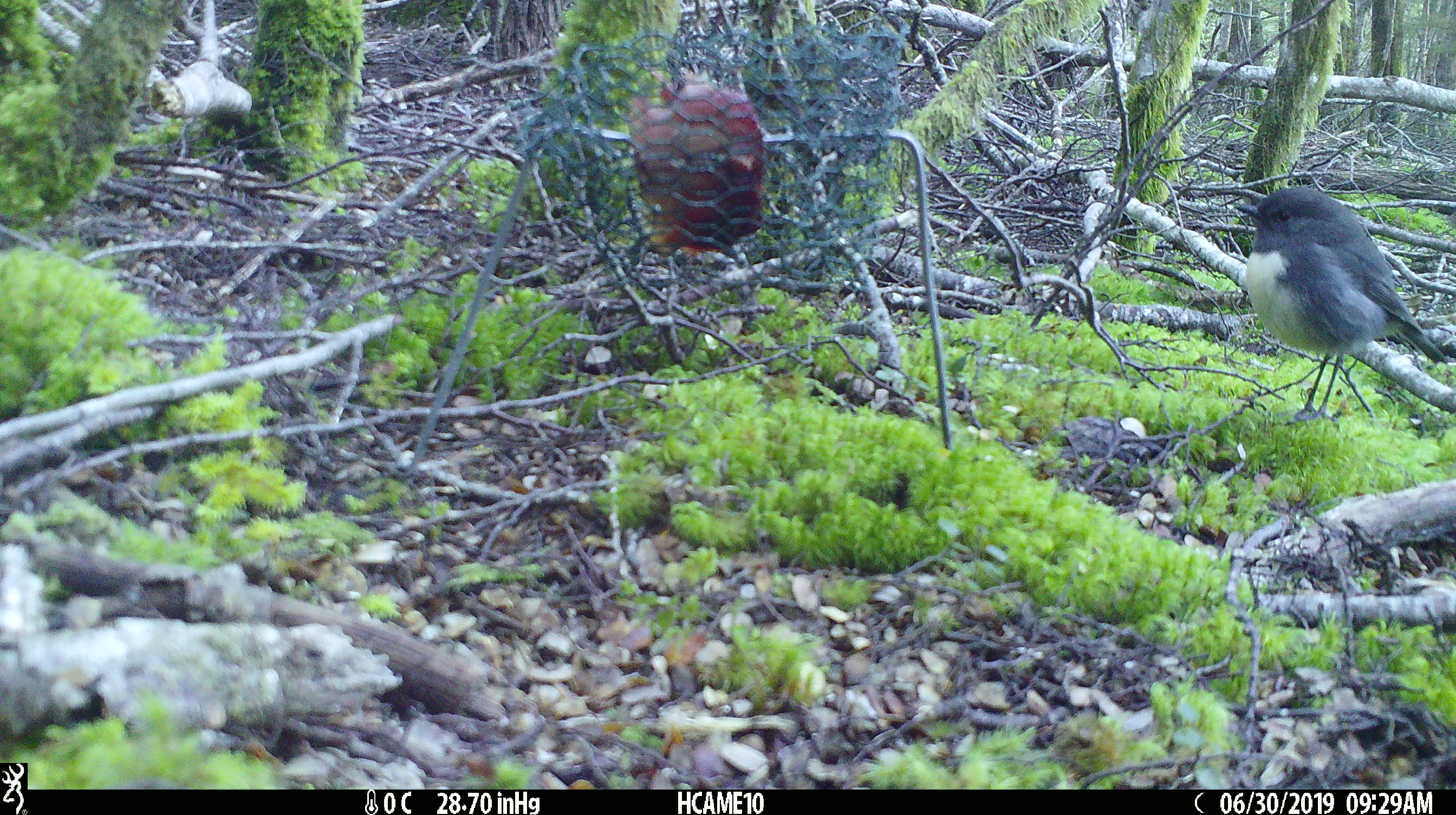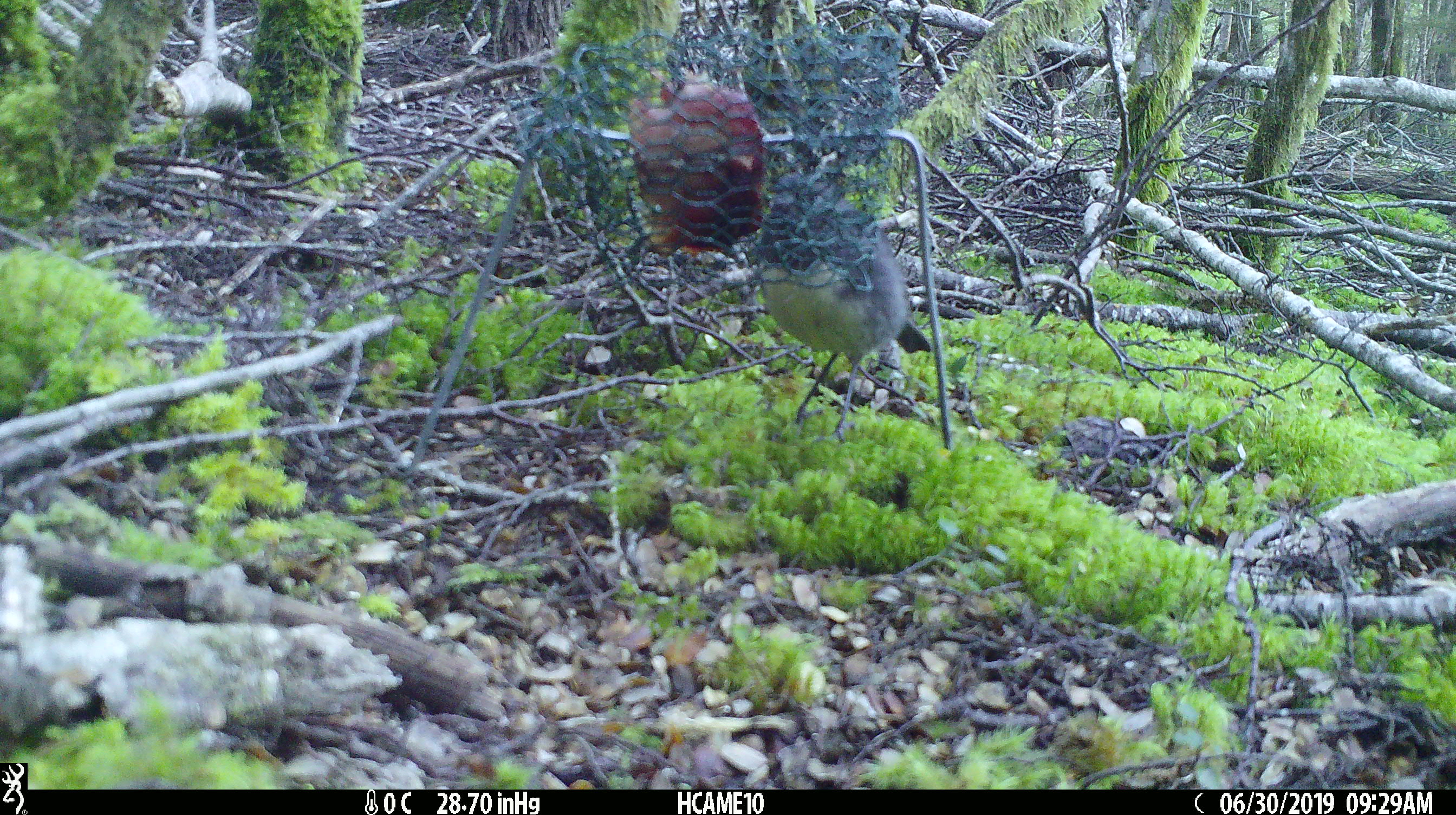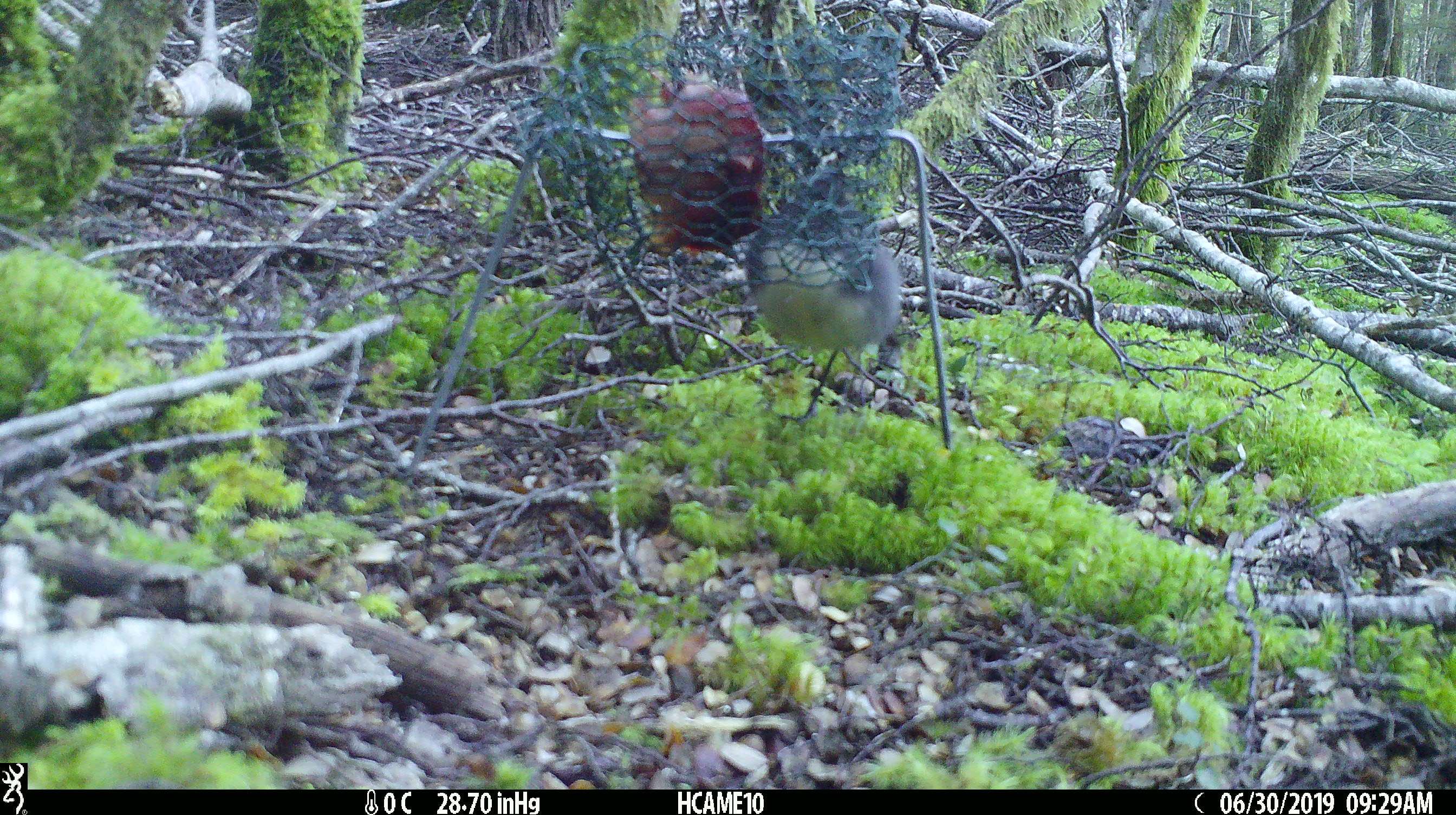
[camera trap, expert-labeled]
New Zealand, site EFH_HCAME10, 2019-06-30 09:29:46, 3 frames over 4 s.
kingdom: Animalia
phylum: Chordata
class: Aves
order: Passeriformes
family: Petroicidae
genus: Petroica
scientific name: Petroica australis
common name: new zealand robin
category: robin